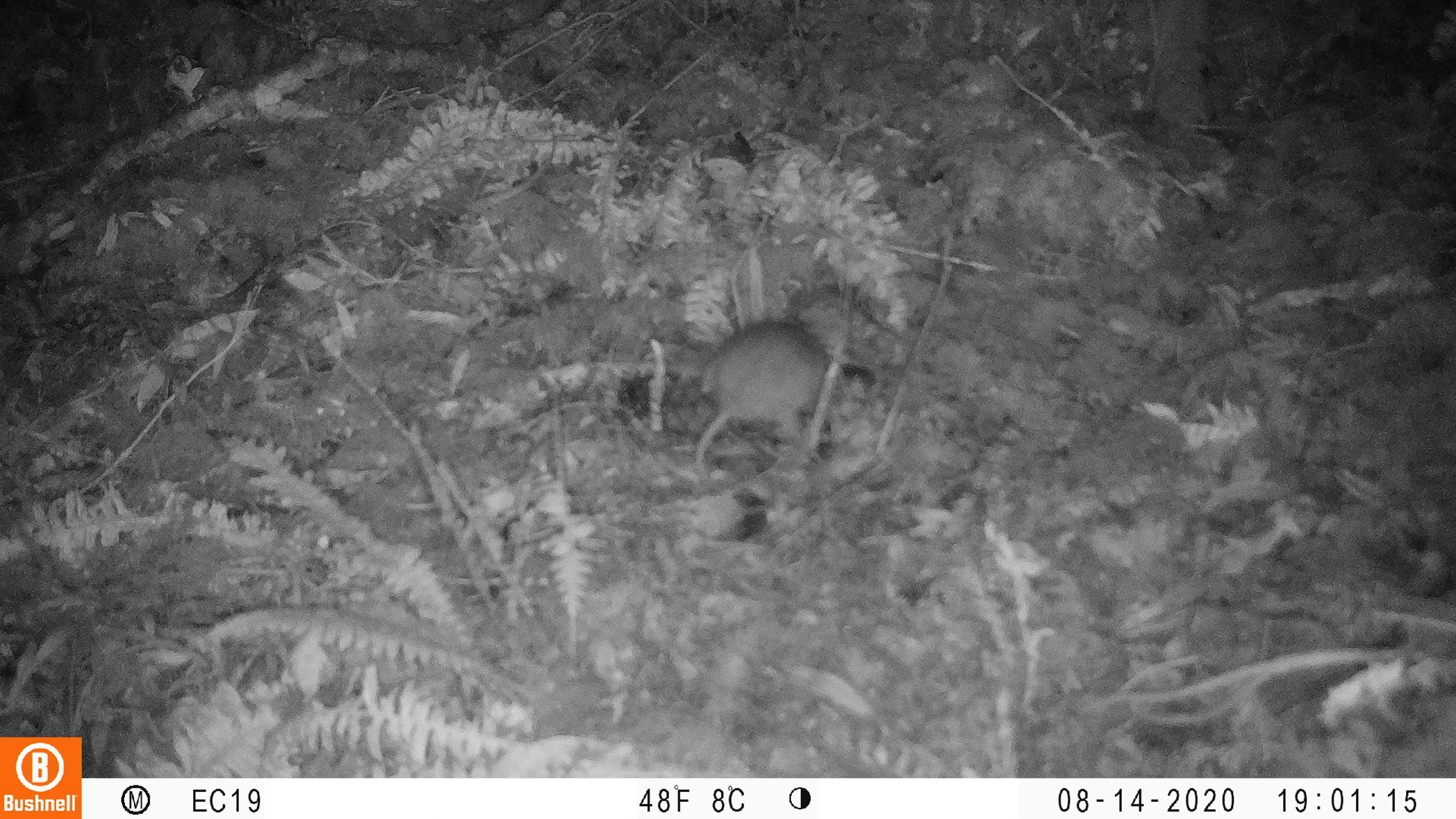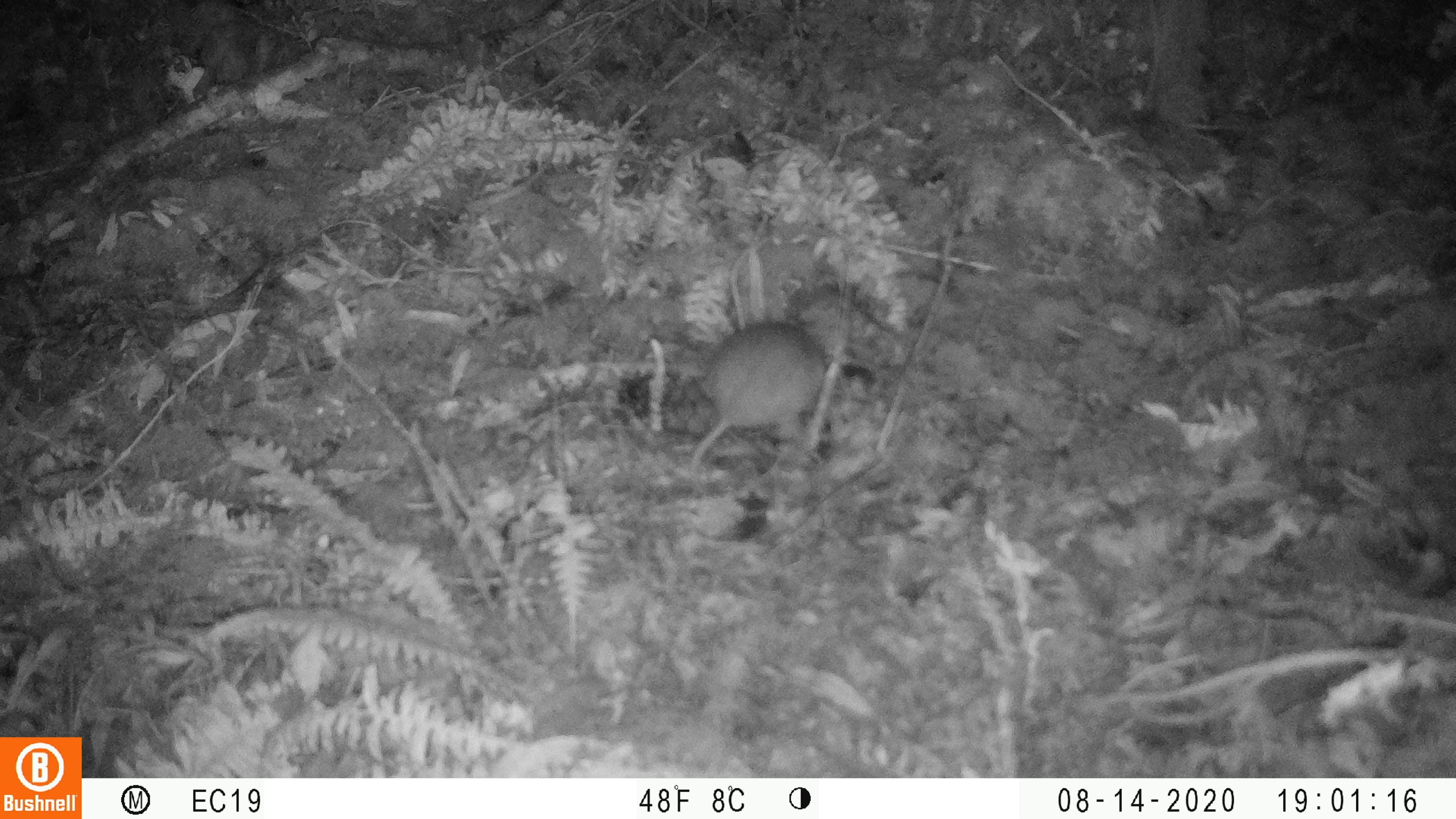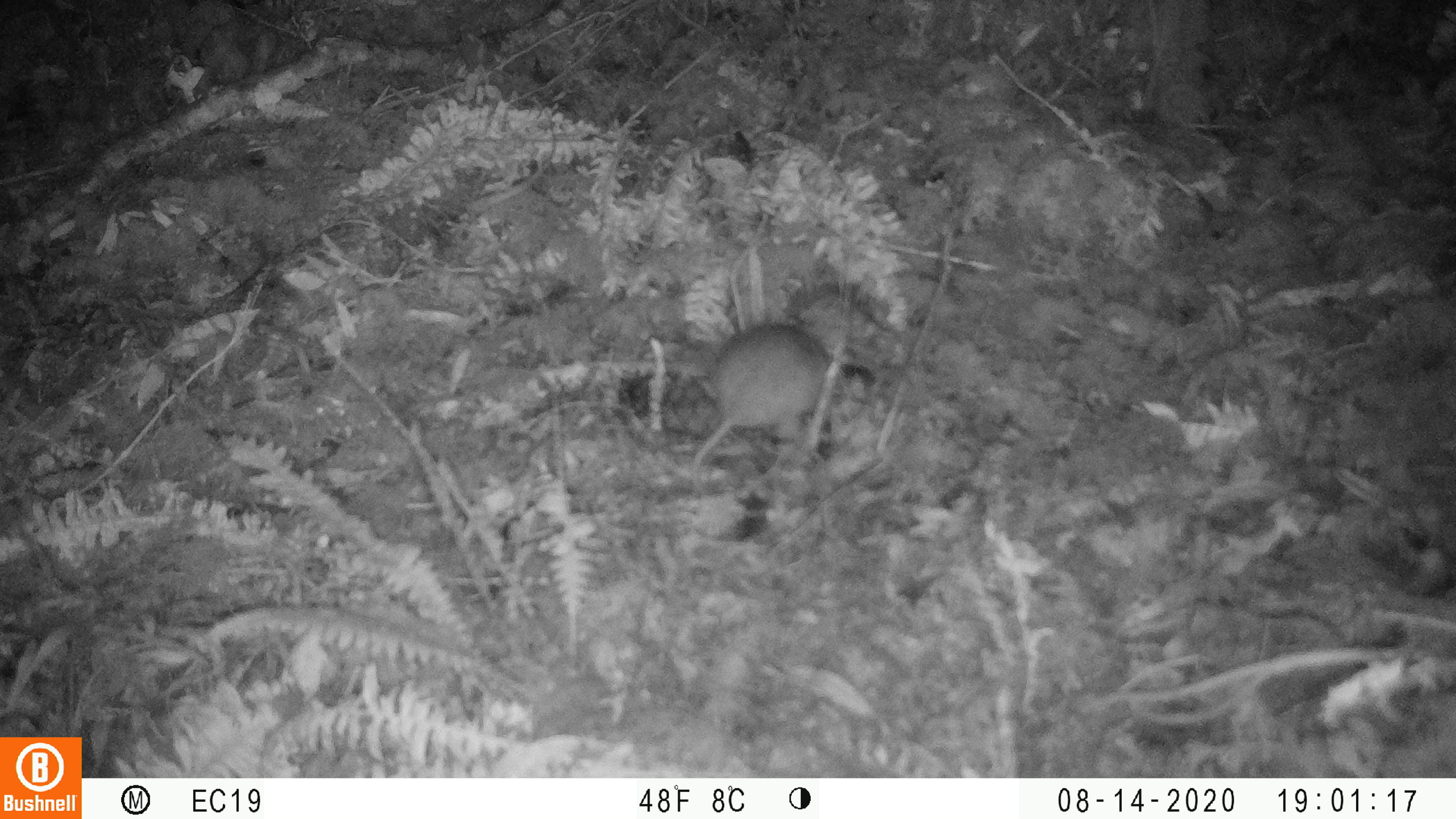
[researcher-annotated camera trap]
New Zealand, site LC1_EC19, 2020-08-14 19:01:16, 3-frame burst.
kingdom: Animalia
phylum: Chordata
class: Mammalia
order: Rodentia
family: Muridae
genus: Rattus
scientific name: Rattus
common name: rat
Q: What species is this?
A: Rat (Rattus).